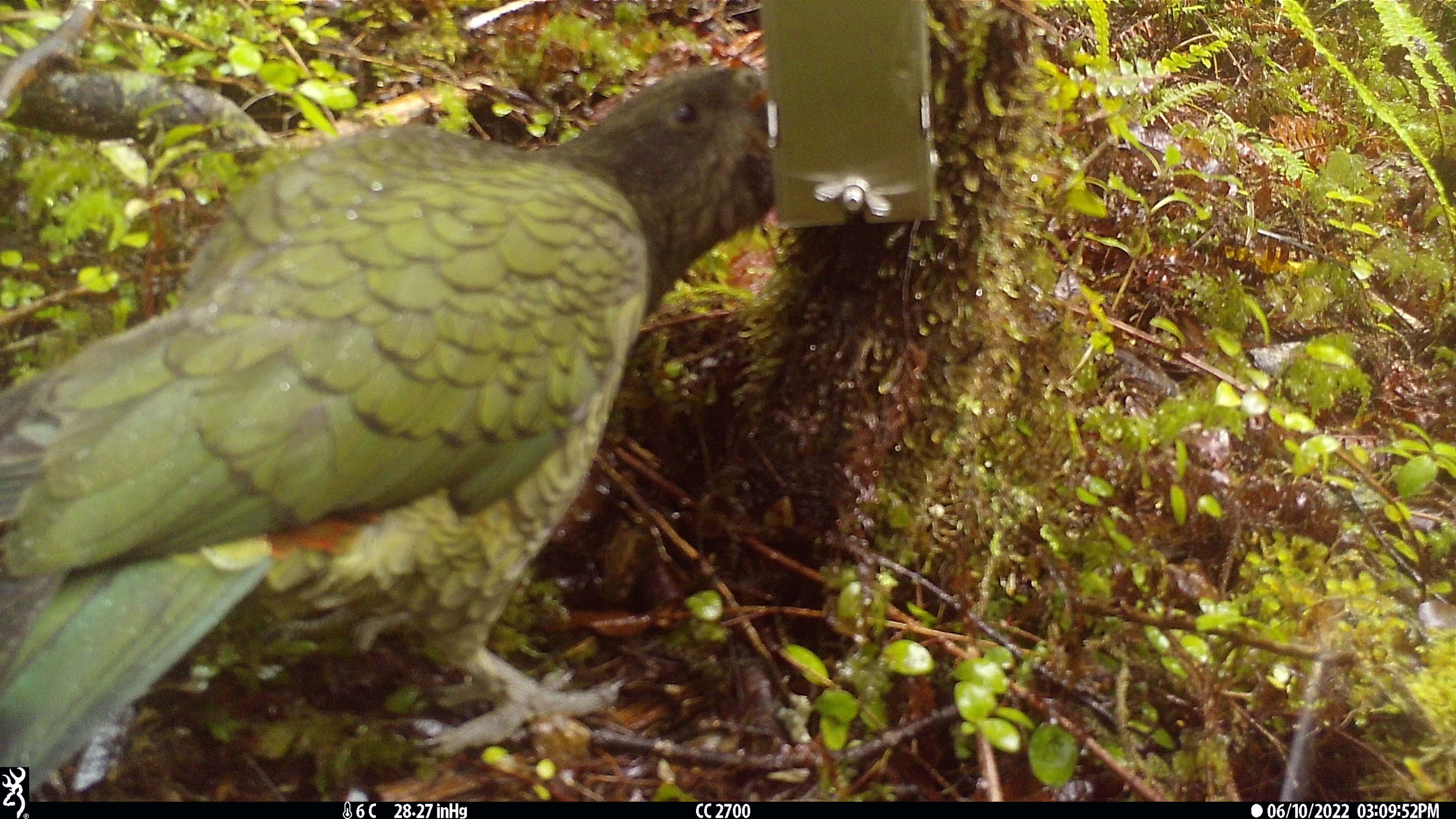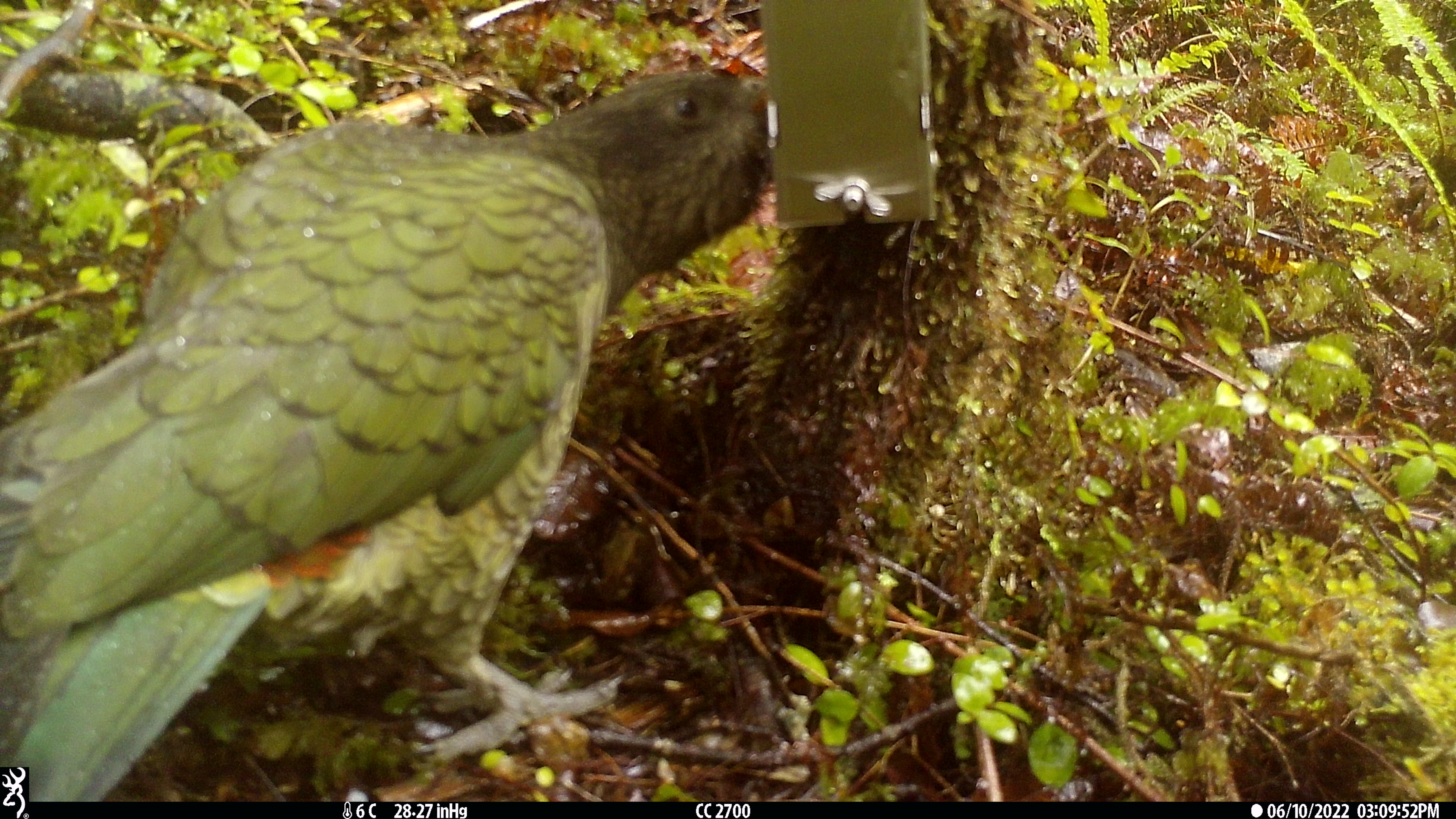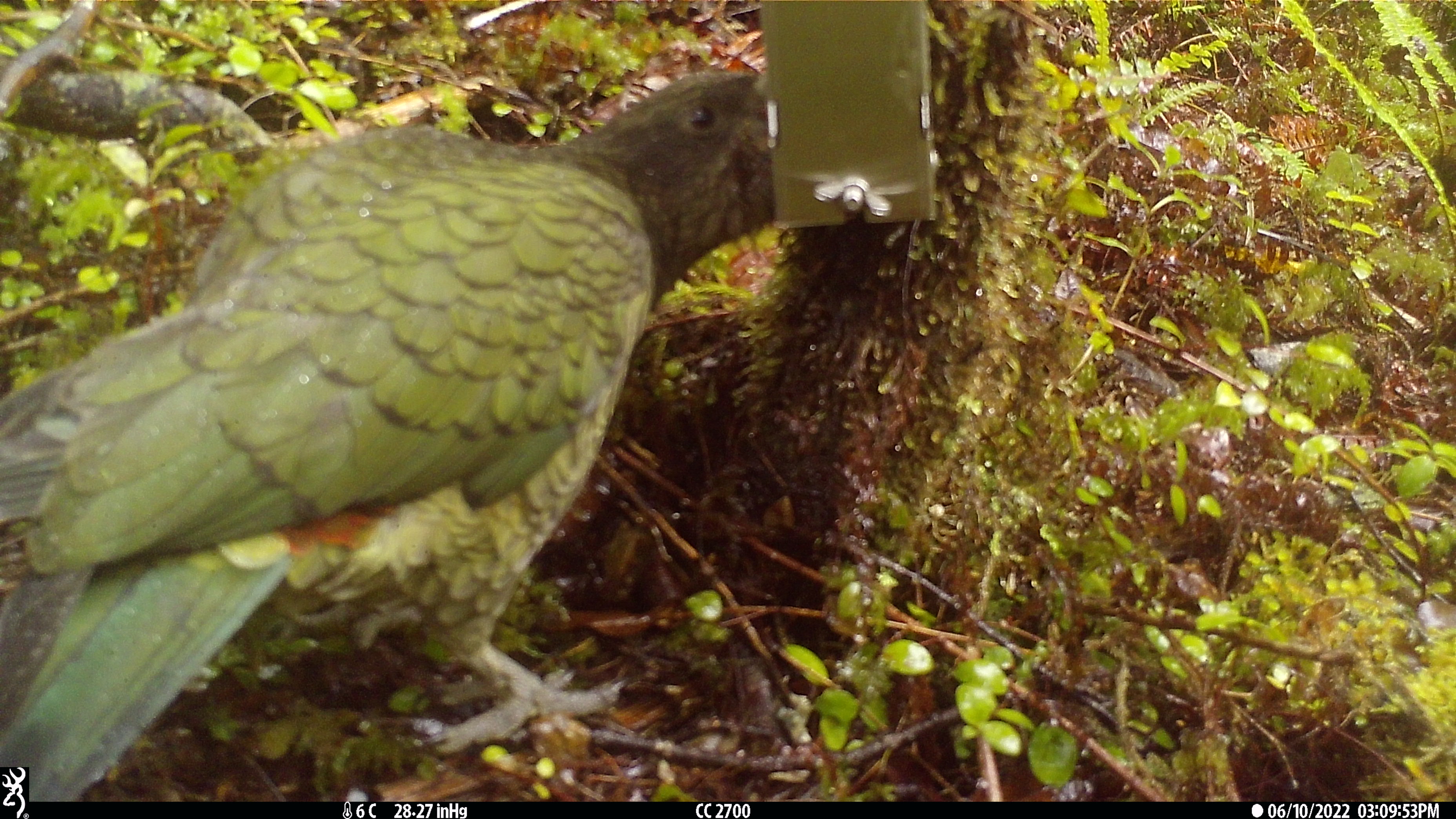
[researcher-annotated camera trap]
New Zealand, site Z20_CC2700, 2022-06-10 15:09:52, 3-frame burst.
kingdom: Animalia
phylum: Chordata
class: Aves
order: Psittaciformes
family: Strigopidae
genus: Nestor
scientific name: Nestor notabilis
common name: kea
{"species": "kea (Nestor notabilis)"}